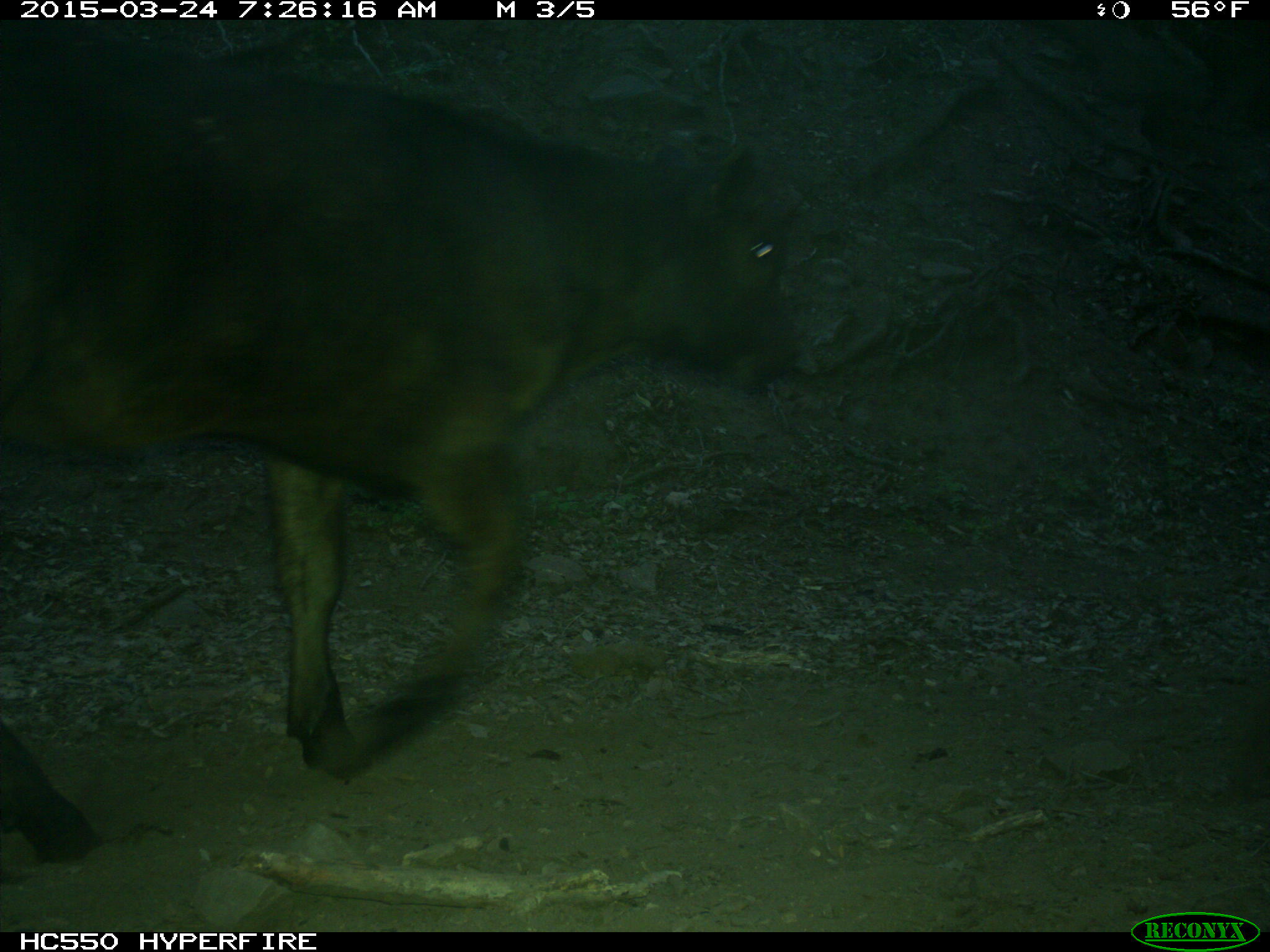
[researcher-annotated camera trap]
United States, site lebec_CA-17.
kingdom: Animalia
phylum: Chordata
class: Mammalia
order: Artiodactyla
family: Bovidae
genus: Bos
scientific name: Bos taurus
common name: domestic cow